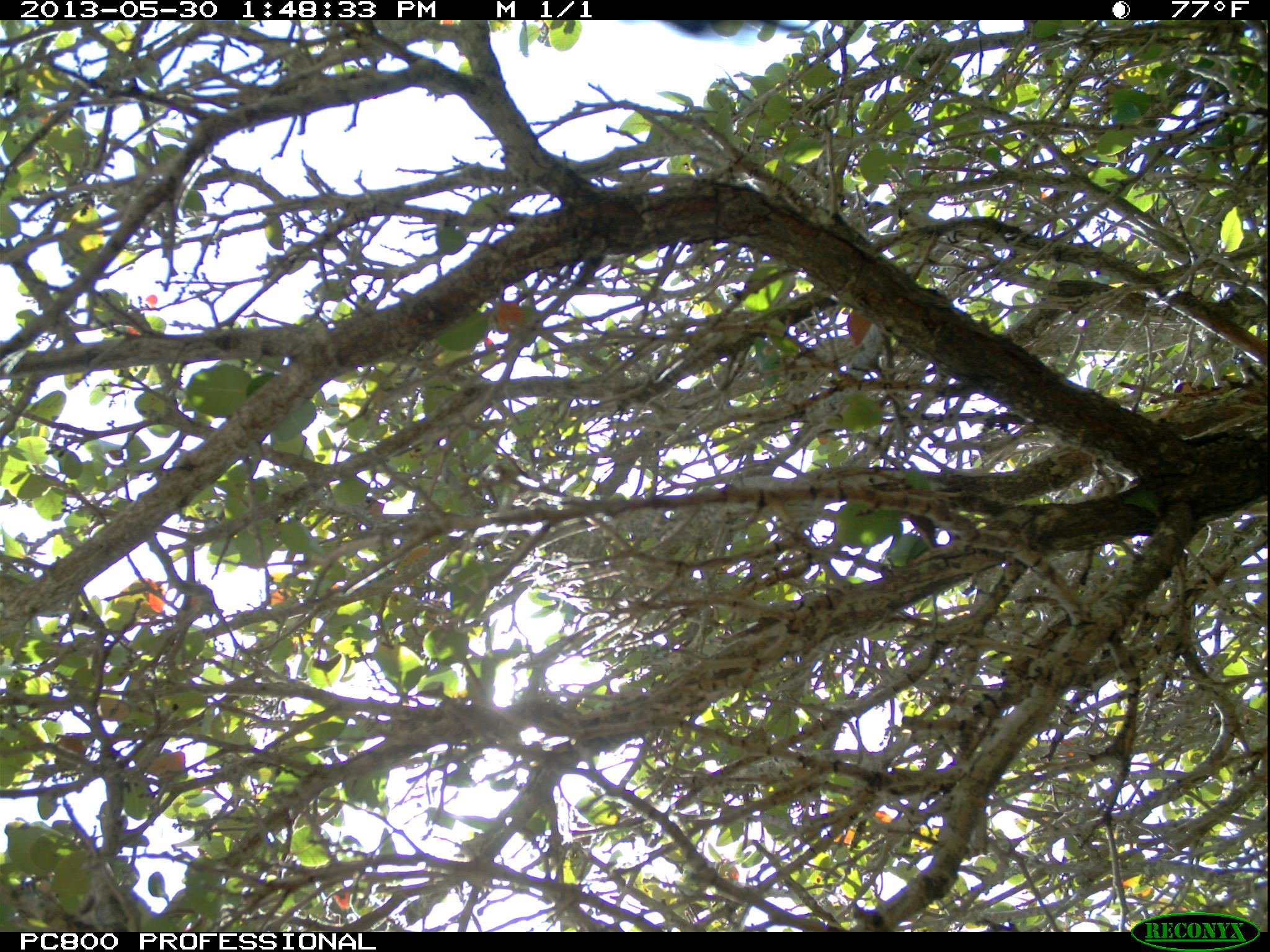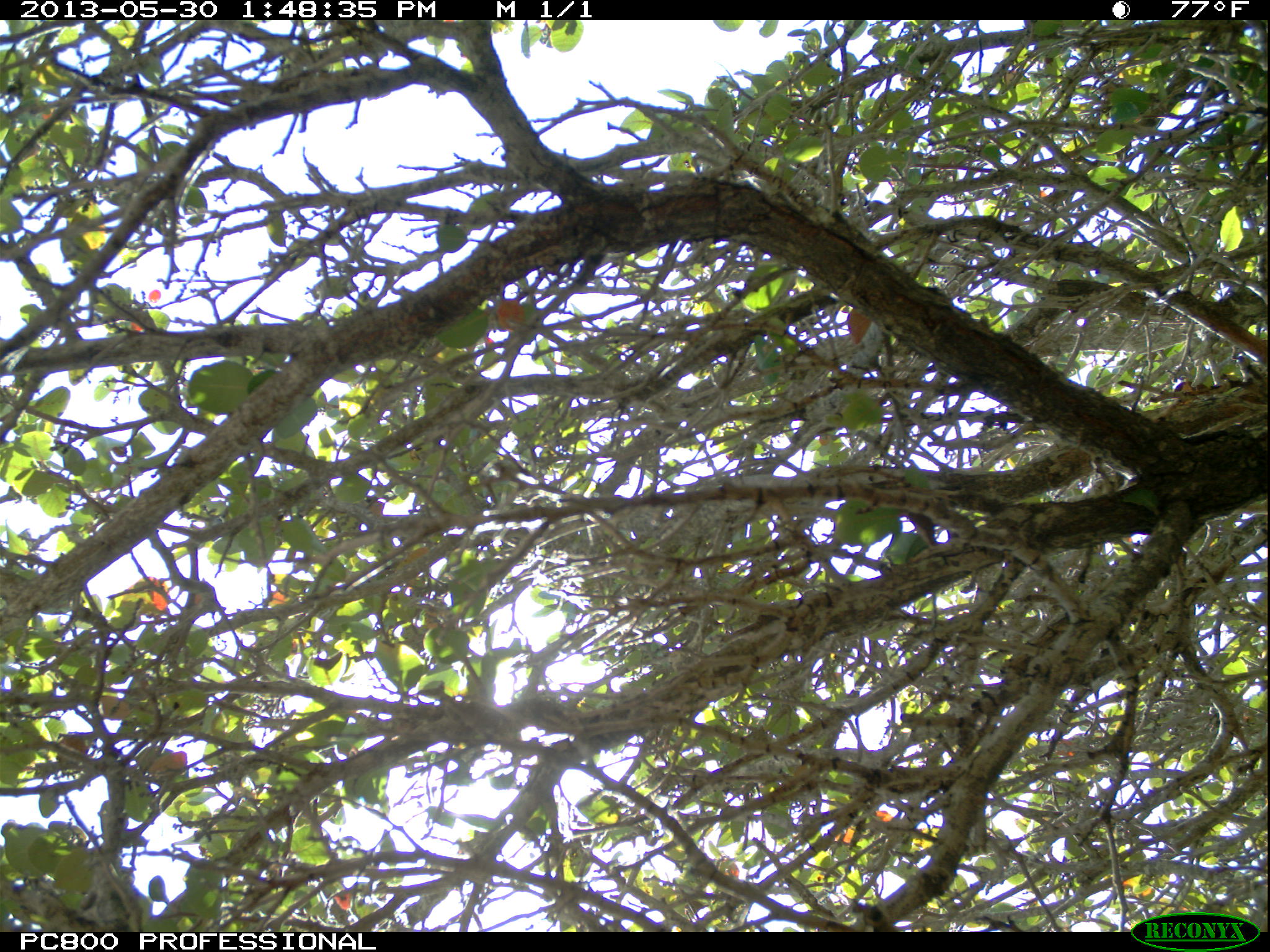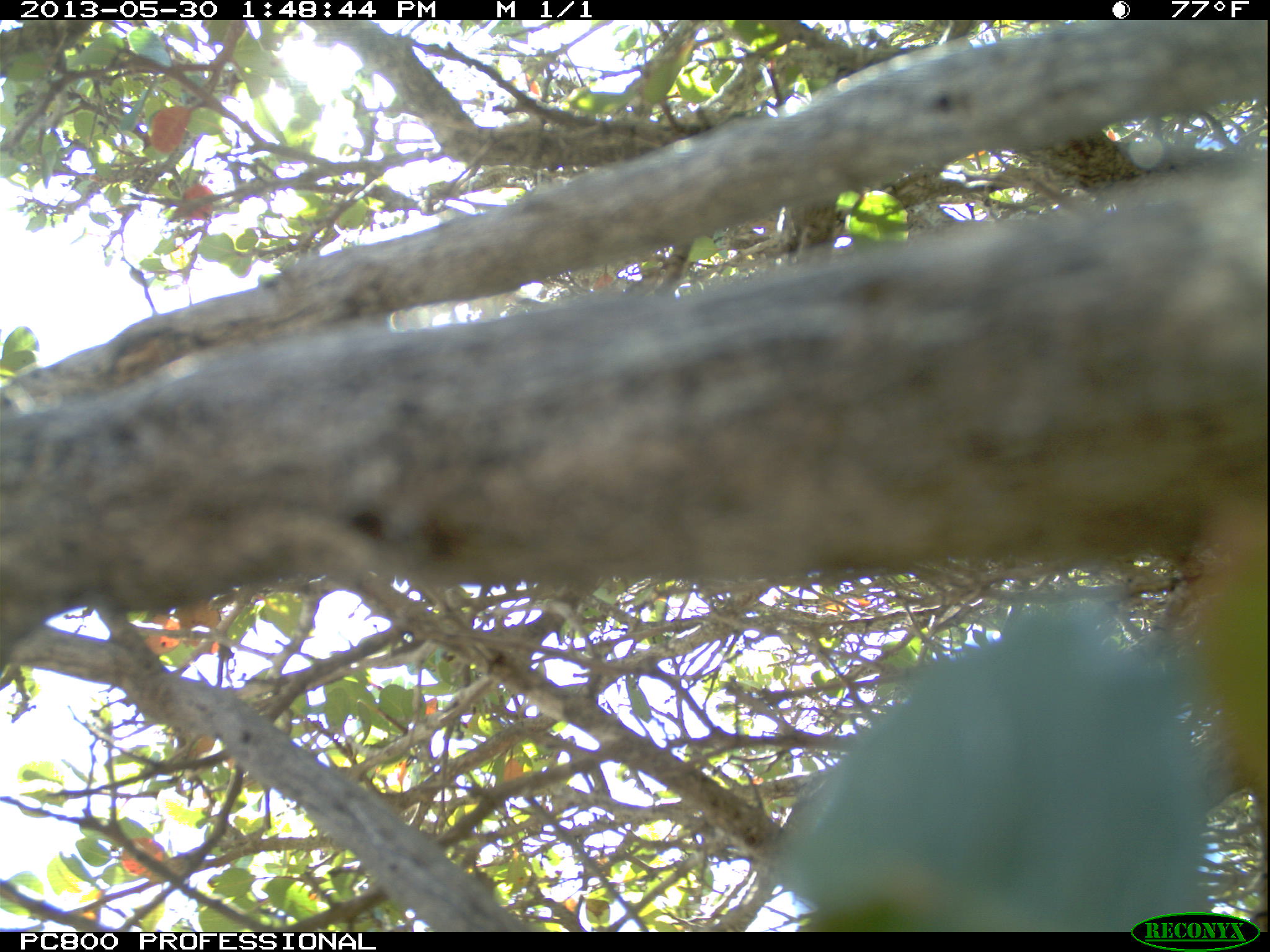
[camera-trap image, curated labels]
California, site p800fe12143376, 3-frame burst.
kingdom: Animalia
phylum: Chordata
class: Aves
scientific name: Aves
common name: bird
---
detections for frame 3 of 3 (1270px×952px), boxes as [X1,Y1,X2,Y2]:
bird: [766,596,1212,932]